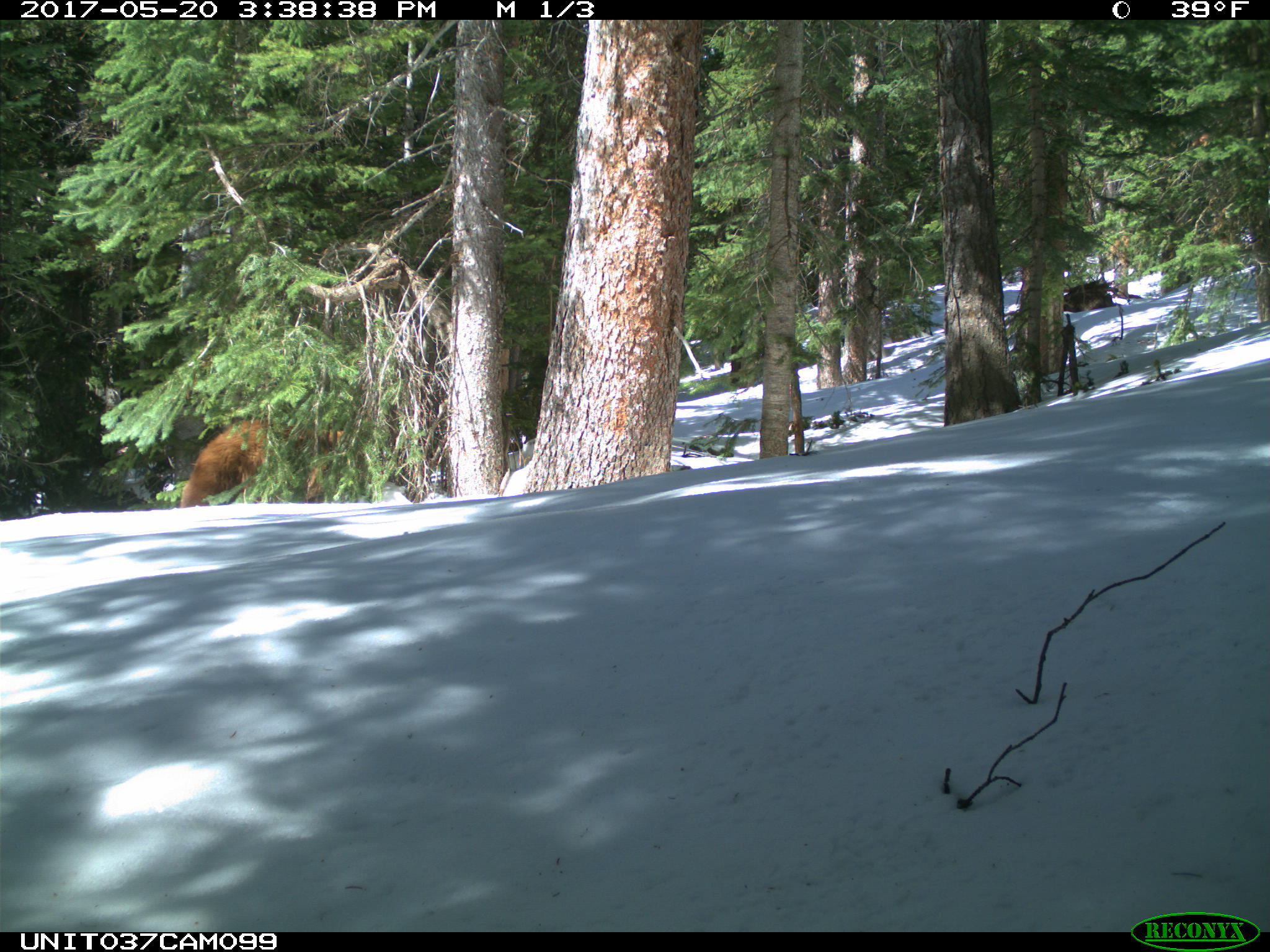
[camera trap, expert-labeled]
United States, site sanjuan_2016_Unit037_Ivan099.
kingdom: Animalia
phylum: Chordata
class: Mammalia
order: Carnivora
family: Ursidae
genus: Ursus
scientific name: Ursus americanus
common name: american black bear